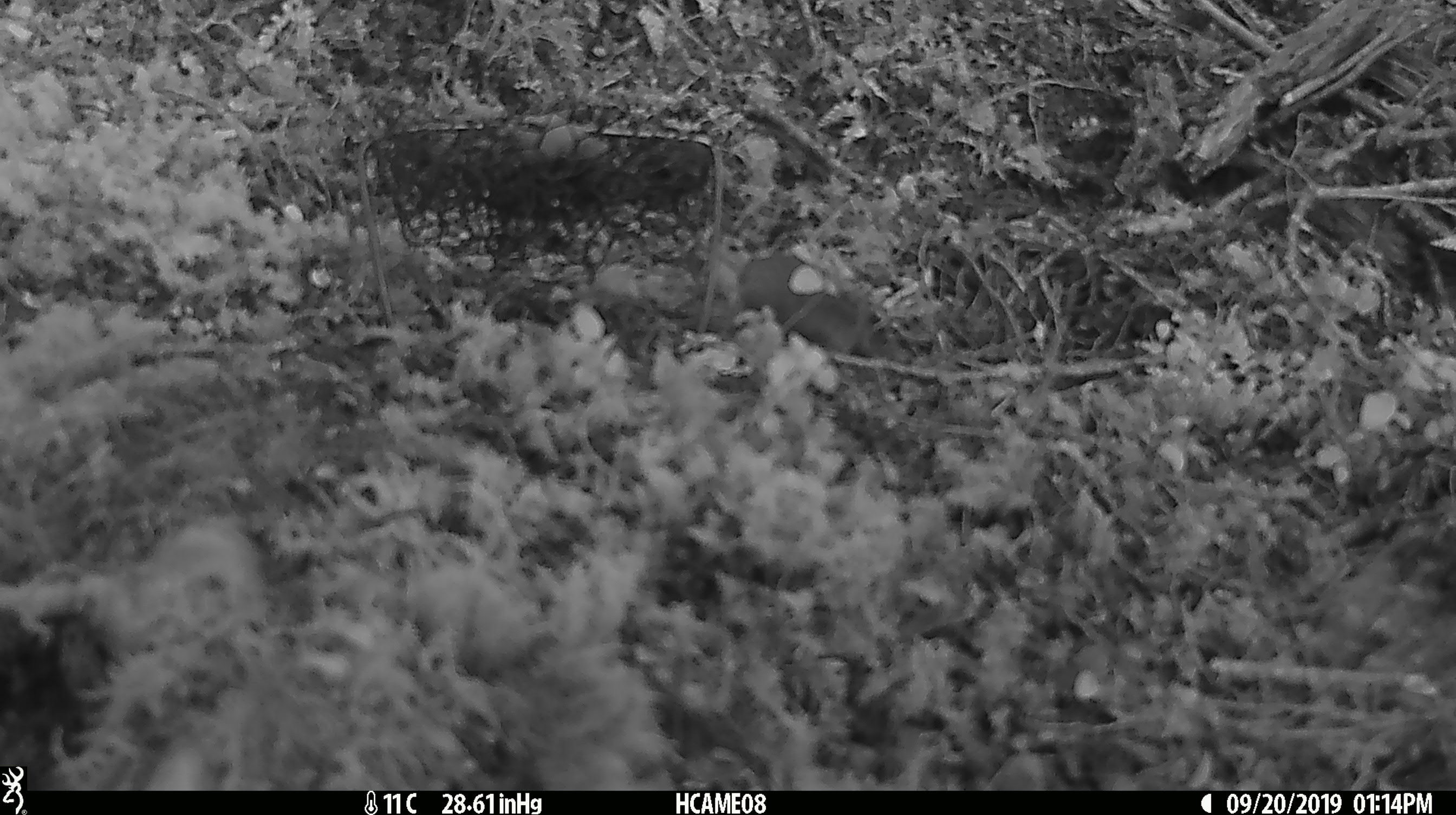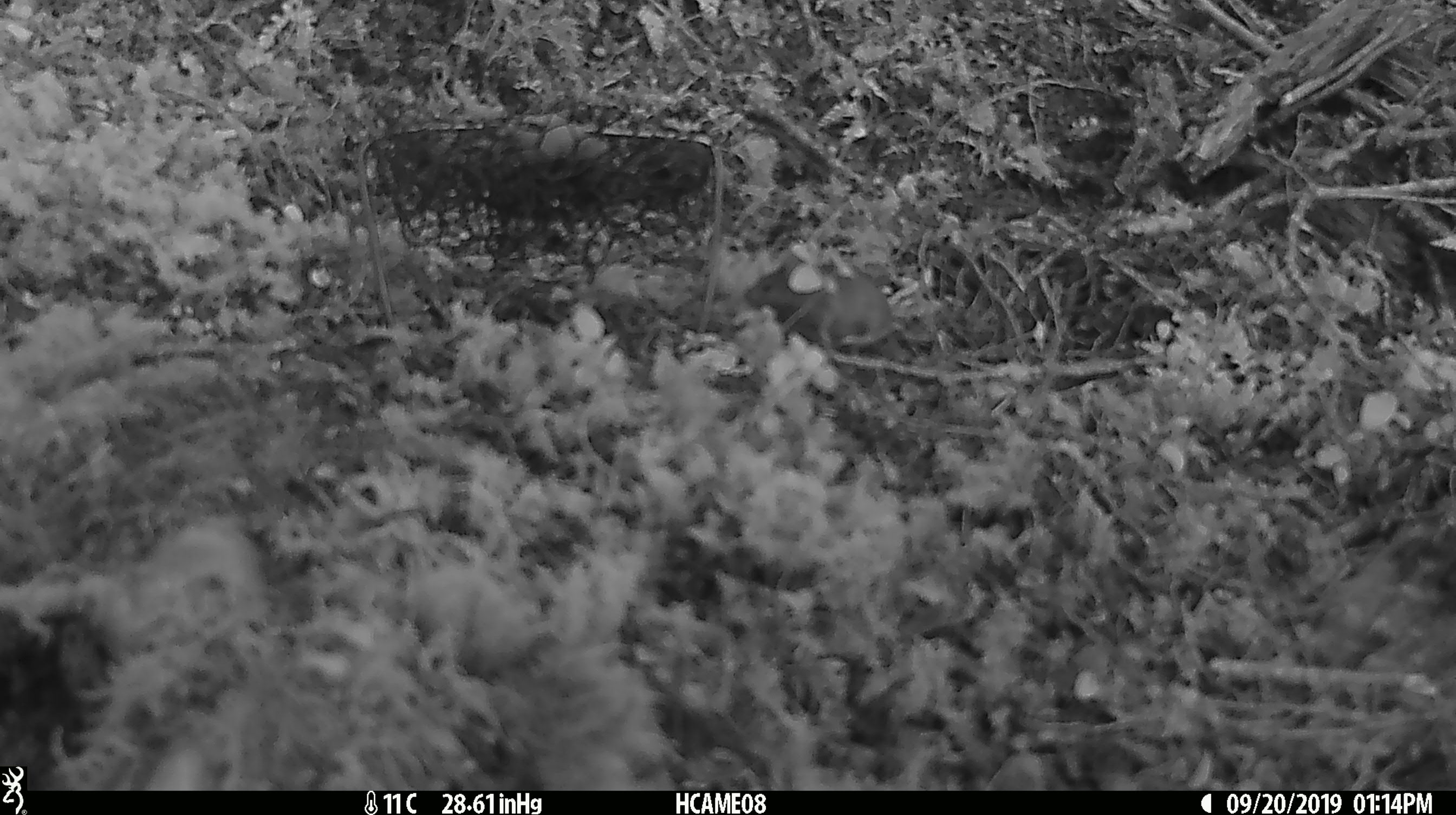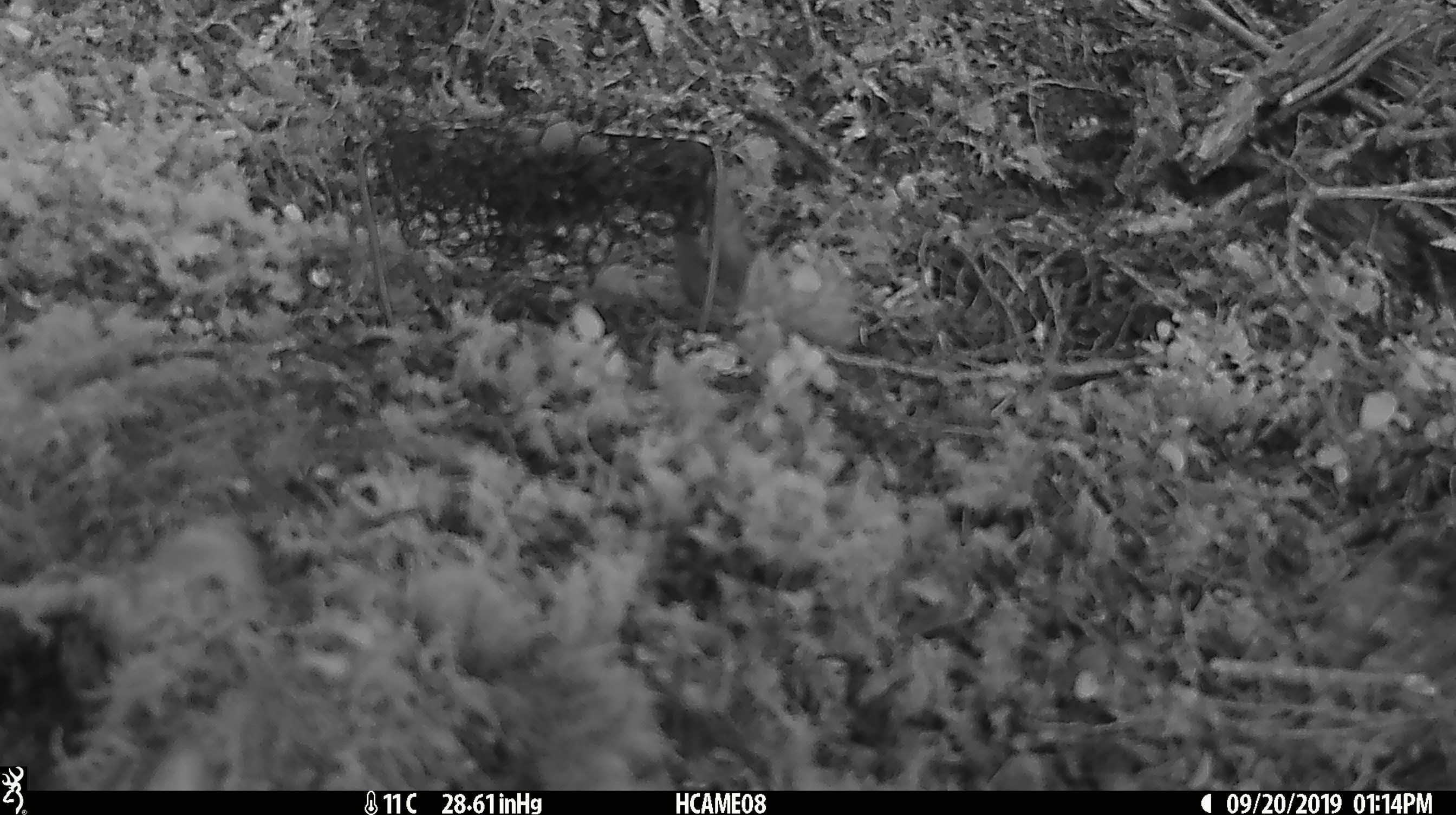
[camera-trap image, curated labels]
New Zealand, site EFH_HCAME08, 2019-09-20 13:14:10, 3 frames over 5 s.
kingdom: Animalia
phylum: Chordata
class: Mammalia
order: Rodentia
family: Muridae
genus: Mus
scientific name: Mus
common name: mouse